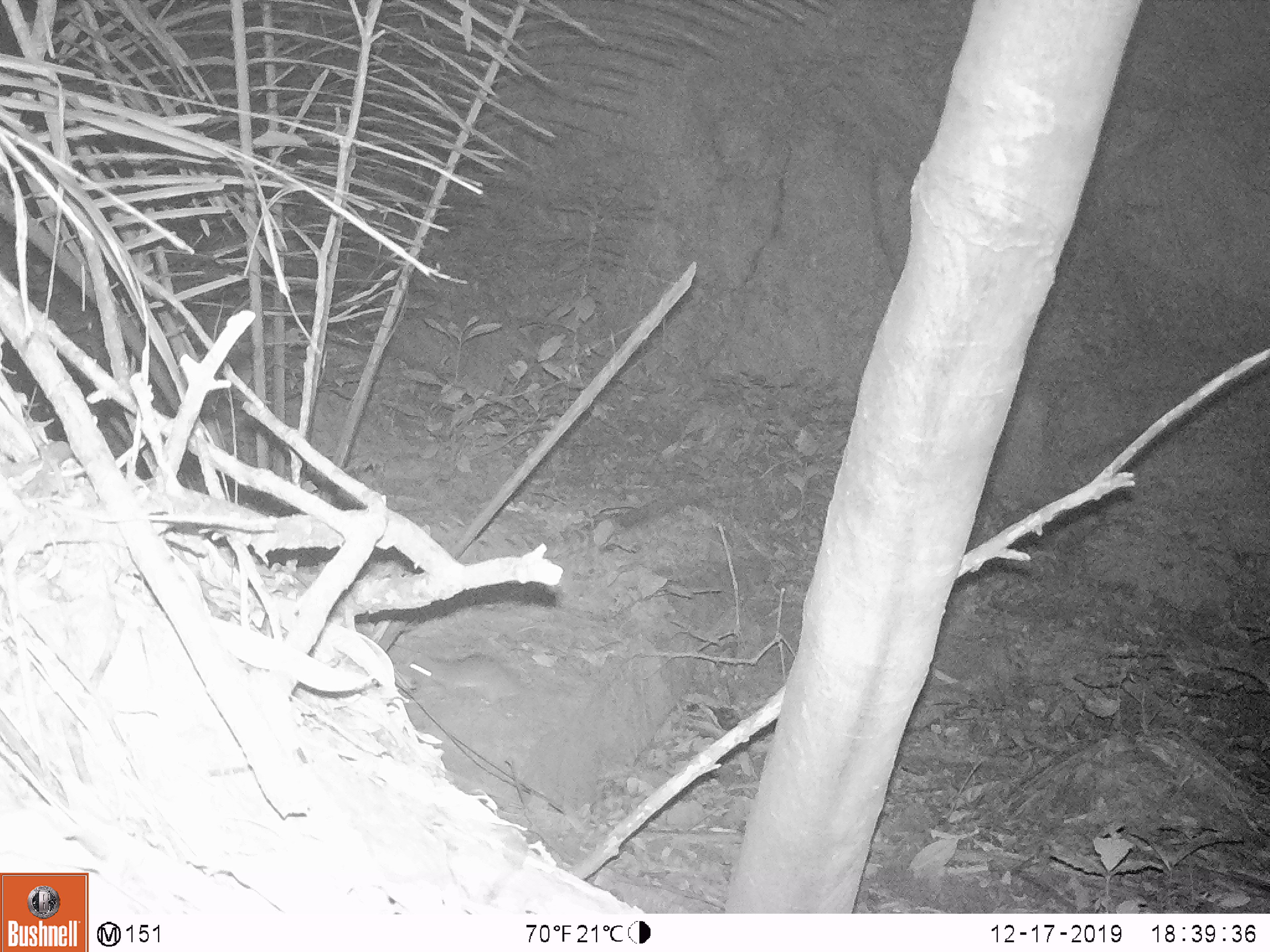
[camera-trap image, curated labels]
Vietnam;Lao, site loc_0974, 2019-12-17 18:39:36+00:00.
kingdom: Animalia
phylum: Chordata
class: Mammalia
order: Rodentia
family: Muridae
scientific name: Muridae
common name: old-world mice and rats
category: unidentified murid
Unidentified murid (old-world mice and rats) (Muridae). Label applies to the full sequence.